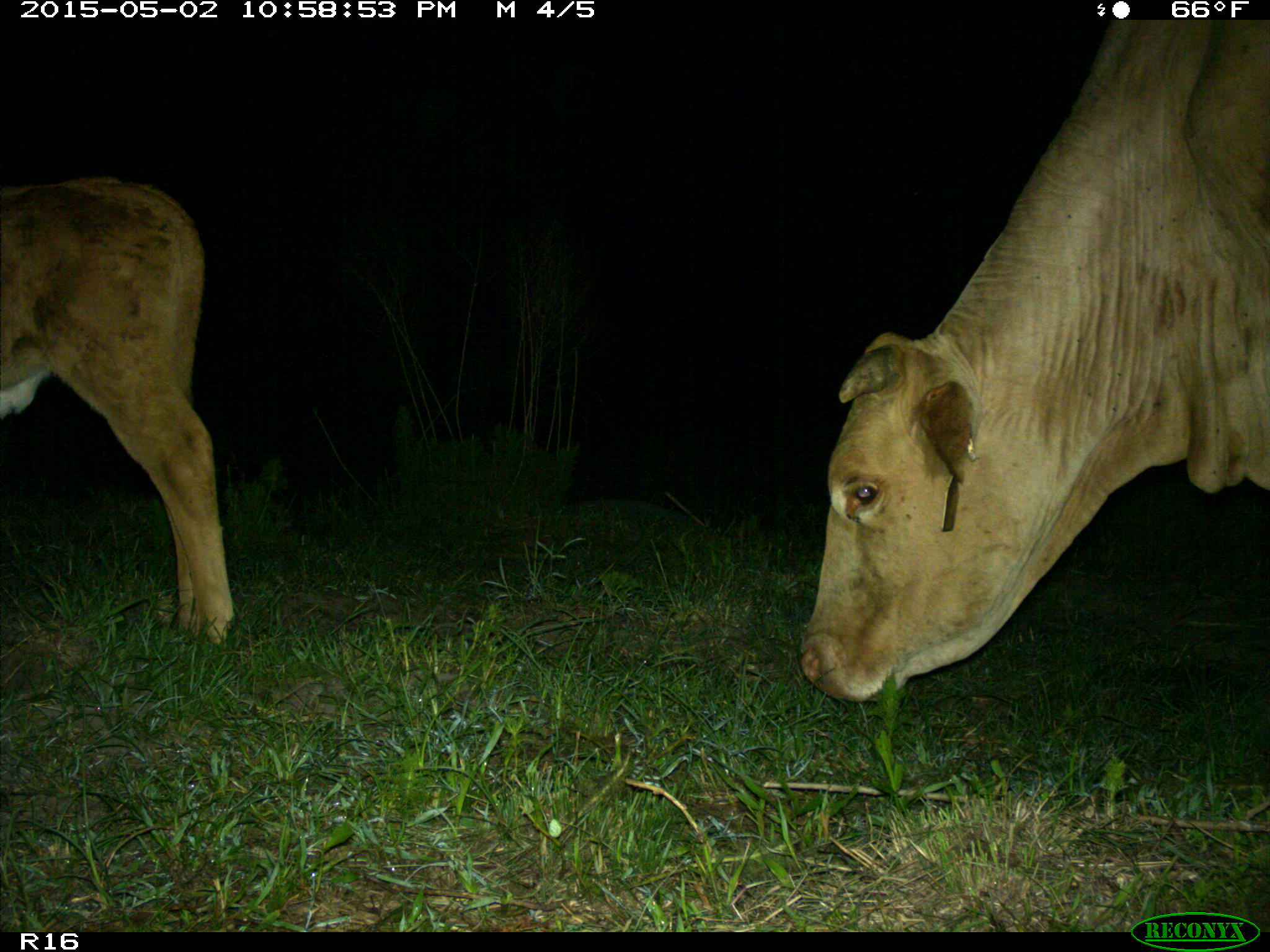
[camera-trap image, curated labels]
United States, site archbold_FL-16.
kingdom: Animalia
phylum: Chordata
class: Mammalia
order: Artiodactyla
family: Bovidae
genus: Bos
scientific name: Bos taurus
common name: domestic cow